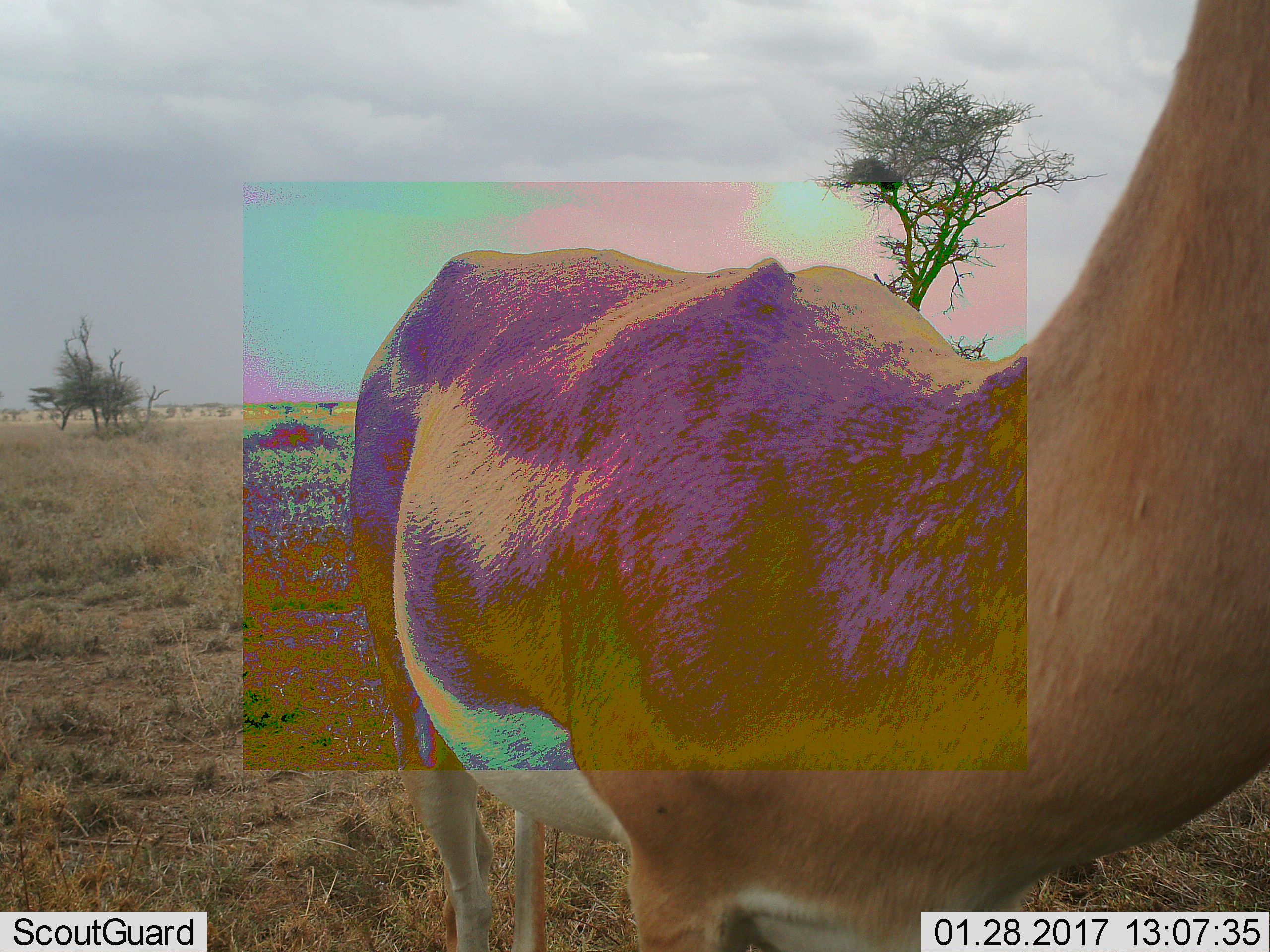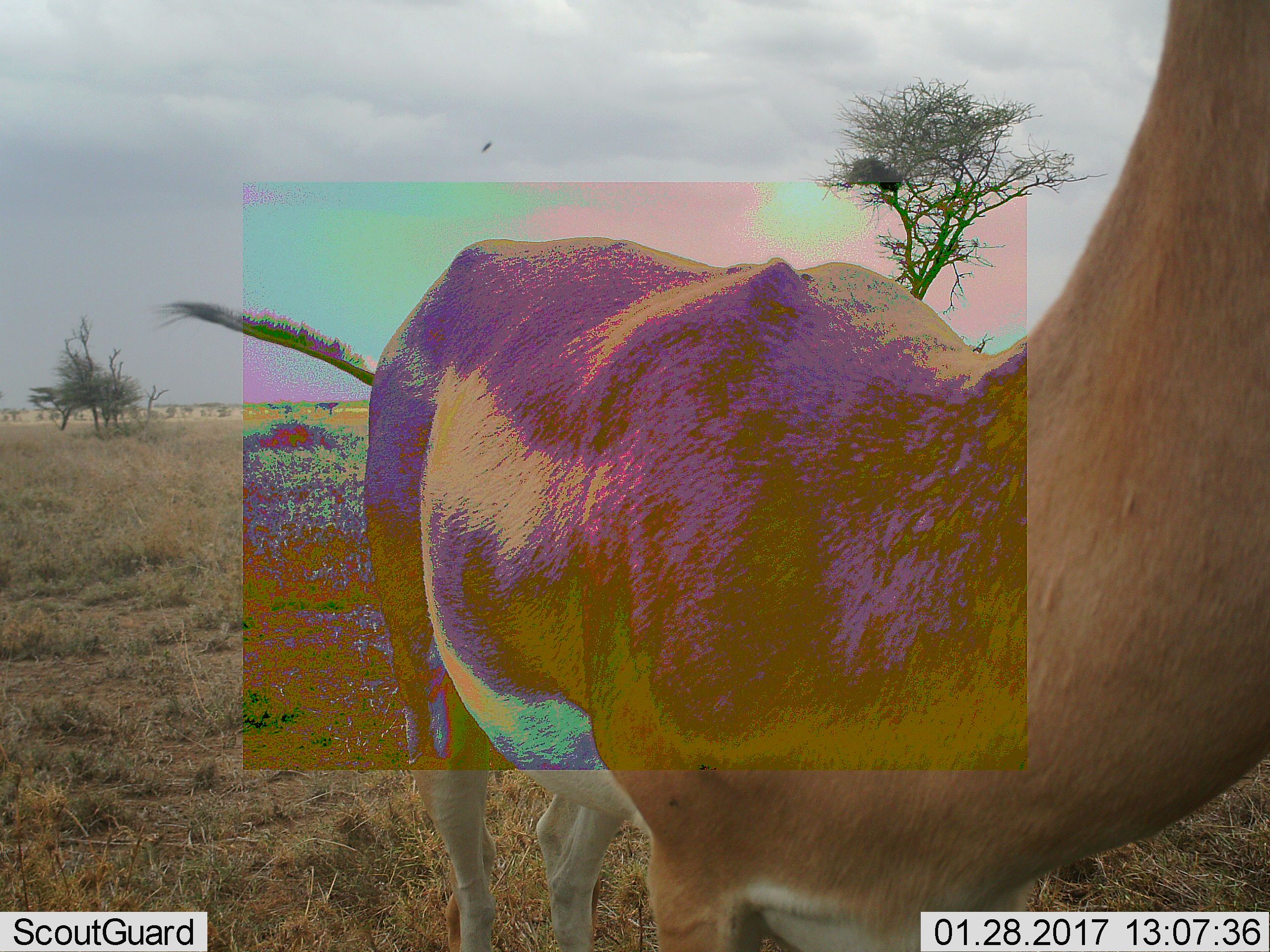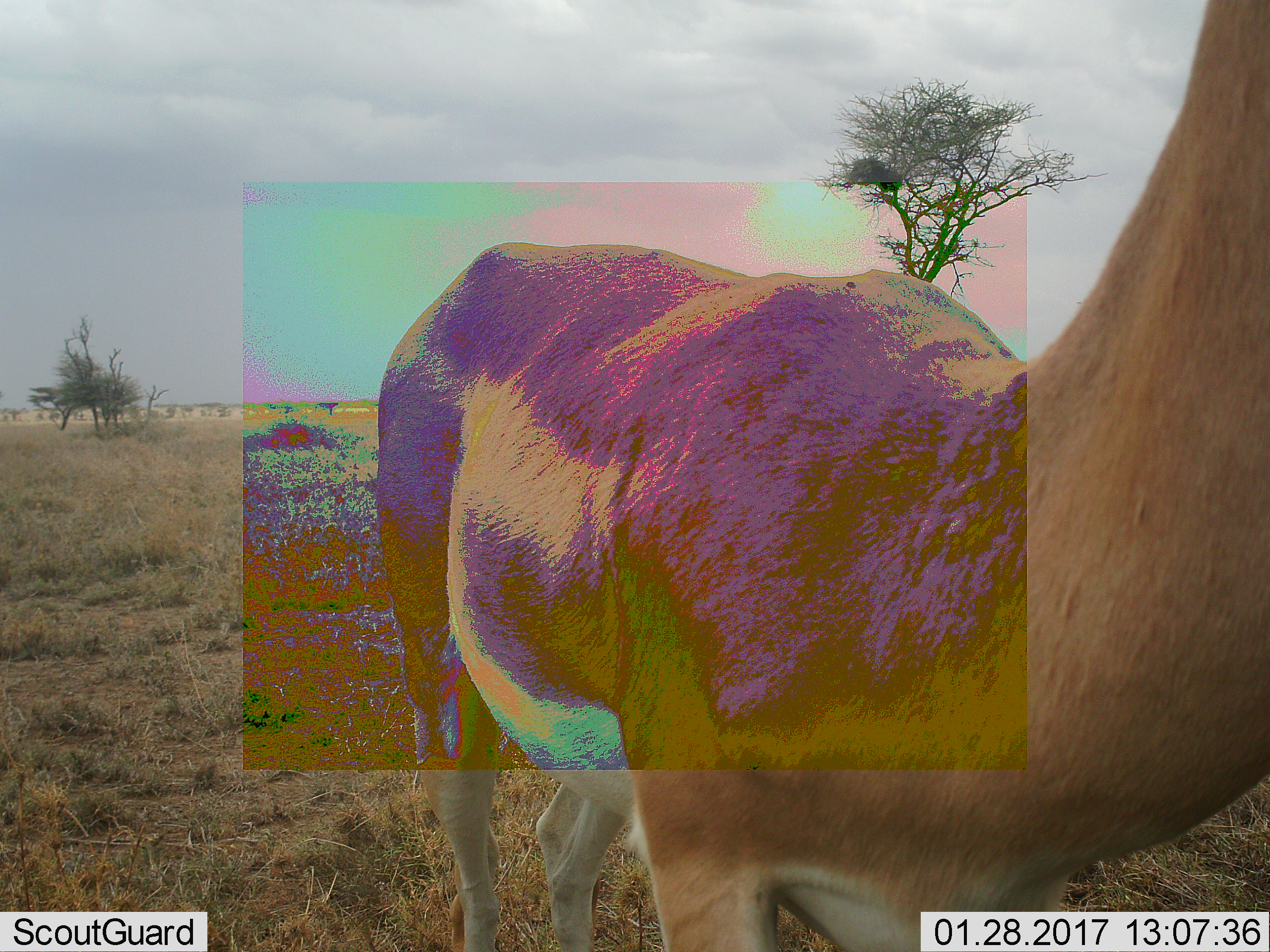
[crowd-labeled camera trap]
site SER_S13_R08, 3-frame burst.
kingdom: Animalia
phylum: Chordata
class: Mammalia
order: Artiodactyla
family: Bovidae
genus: Nanger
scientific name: Nanger granti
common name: grant's gazelle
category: gazellegrants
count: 1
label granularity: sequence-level